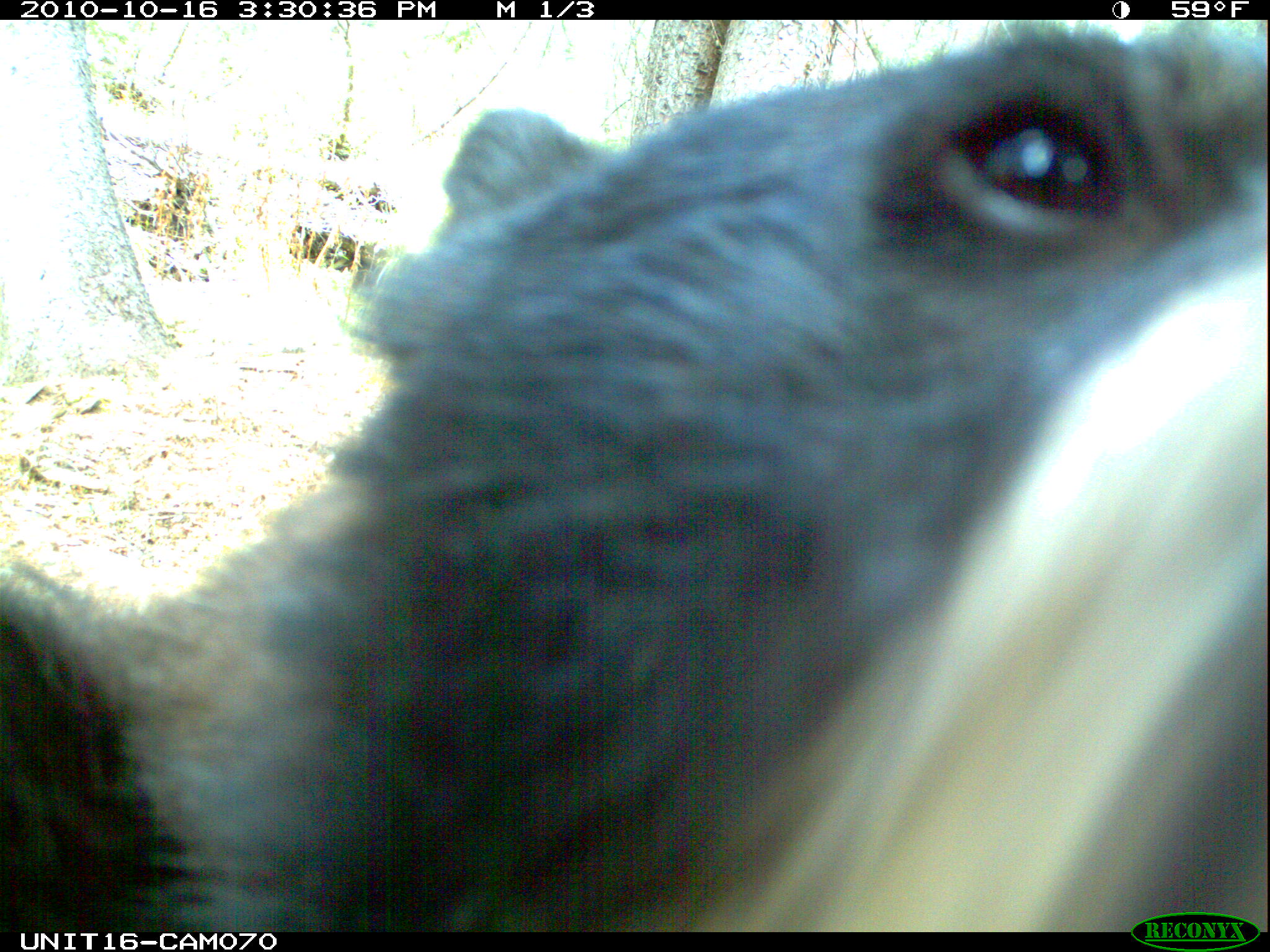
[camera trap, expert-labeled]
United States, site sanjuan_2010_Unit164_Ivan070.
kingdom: Animalia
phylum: Chordata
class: Mammalia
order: Carnivora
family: Ursidae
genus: Ursus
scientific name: Ursus americanus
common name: american black bear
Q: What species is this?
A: Ursus americanus (american black bear).